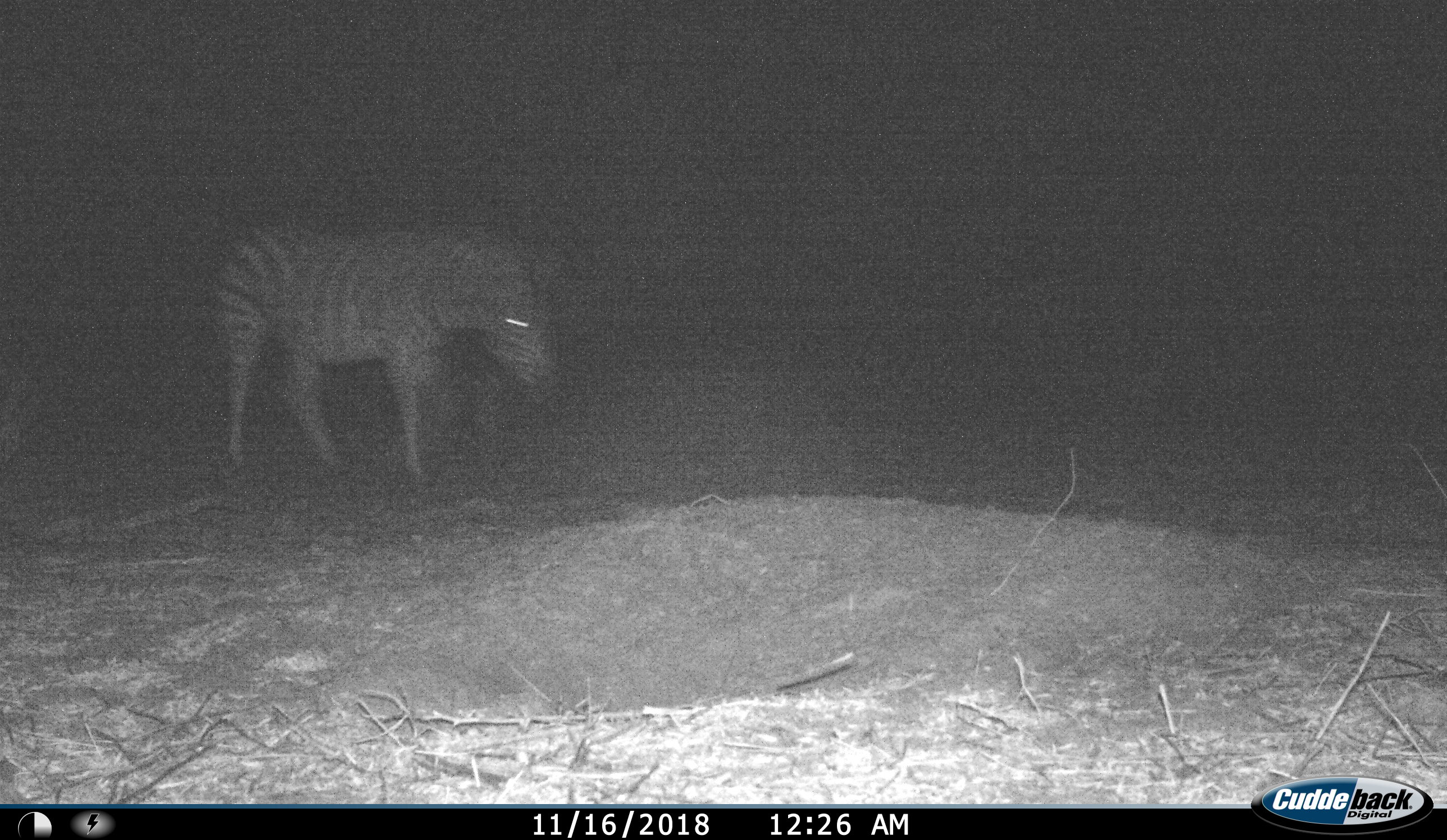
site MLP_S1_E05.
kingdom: Animalia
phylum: Chordata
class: Mammalia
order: Perissodactyla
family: Equidae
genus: Equus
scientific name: Equus quagga burchellii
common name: burchell's zebra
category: zebraburchells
Zebraburchells (burchell's zebra) (Equus quagga burchellii), count 1. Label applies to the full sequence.